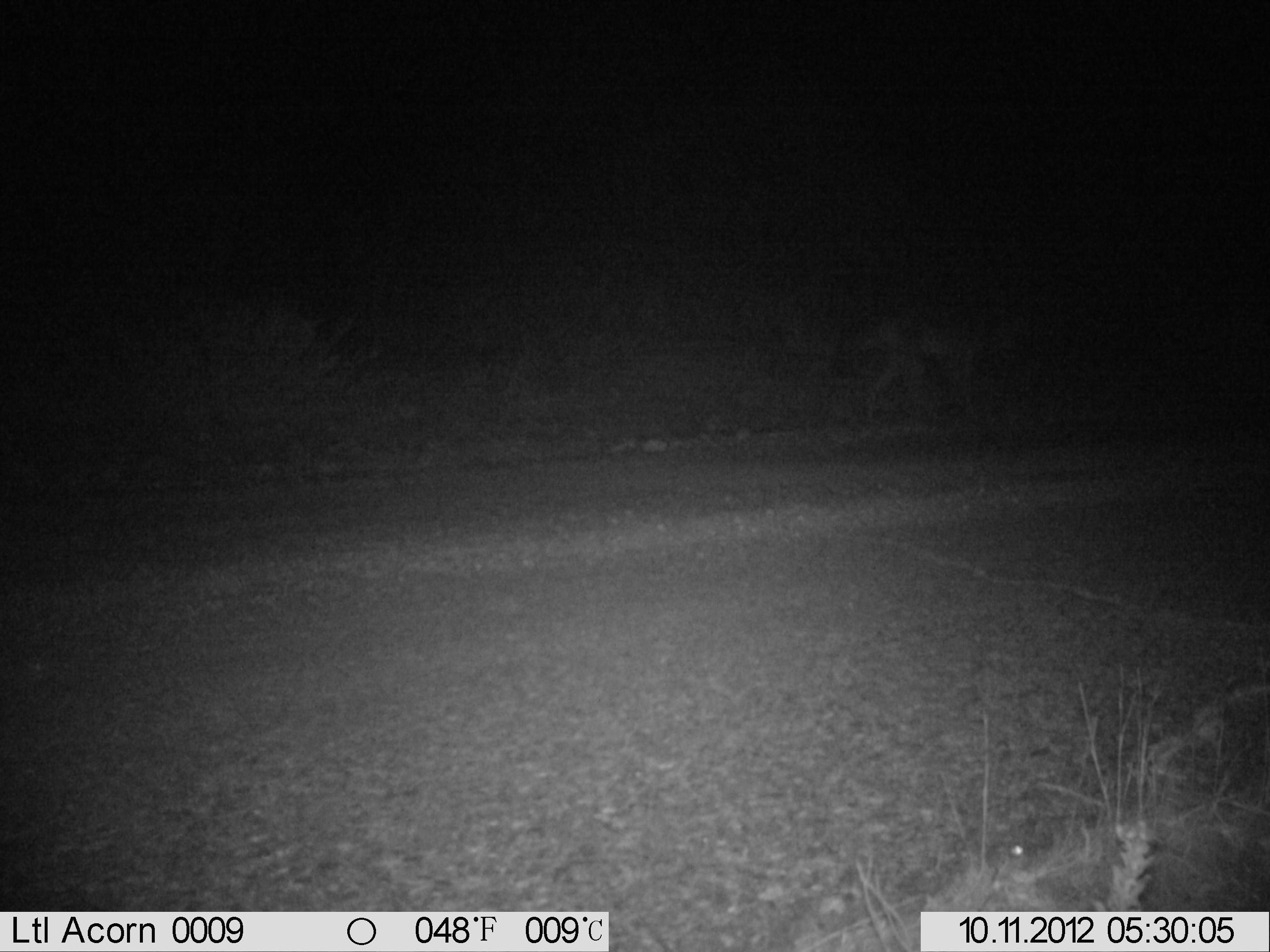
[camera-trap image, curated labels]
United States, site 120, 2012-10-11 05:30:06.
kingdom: Animalia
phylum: Chordata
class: Mammalia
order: Carnivora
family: Canidae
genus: Canis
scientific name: Canis latrans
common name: coyote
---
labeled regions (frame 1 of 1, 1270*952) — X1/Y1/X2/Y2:
coyote: 827/294/1051/437